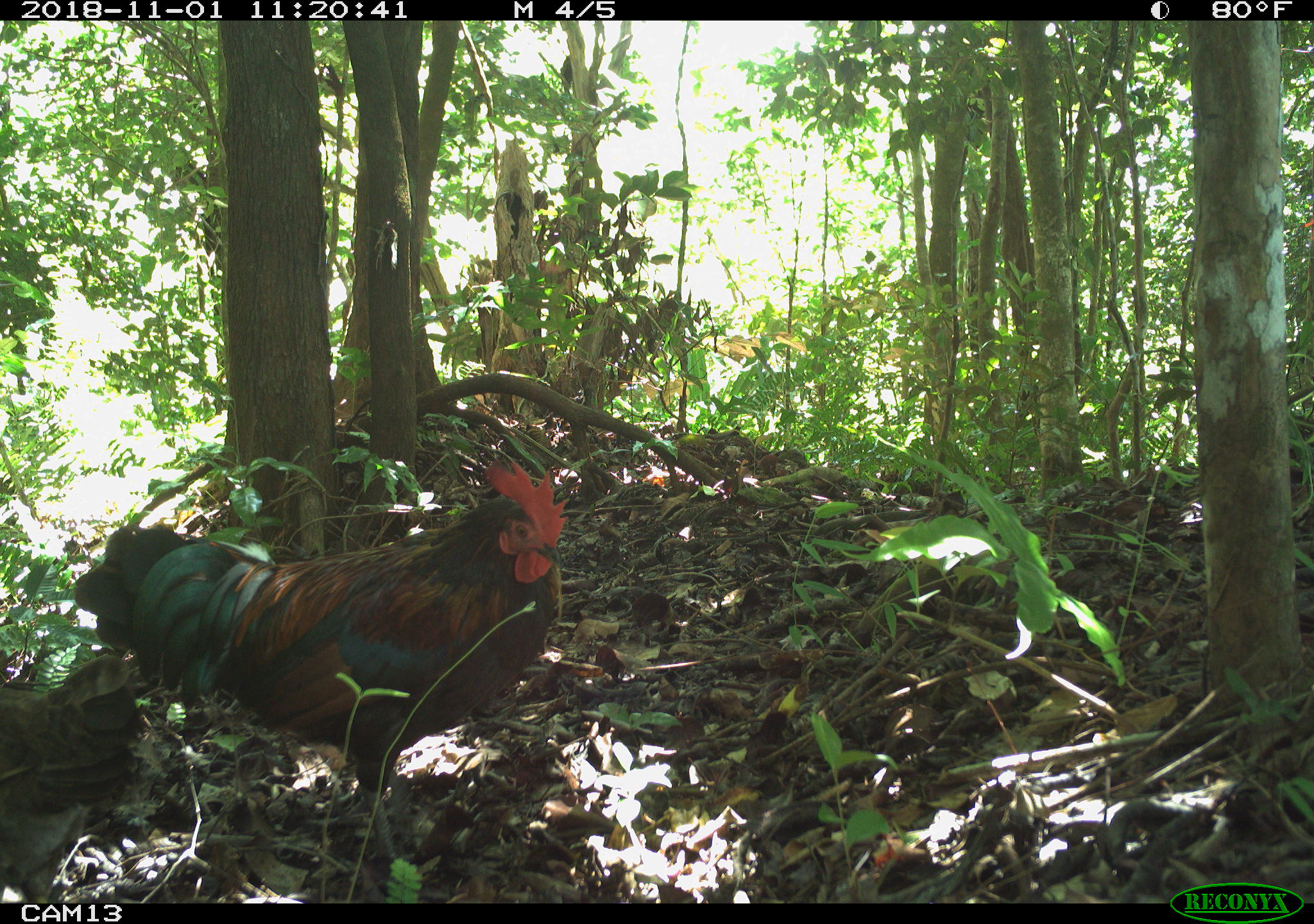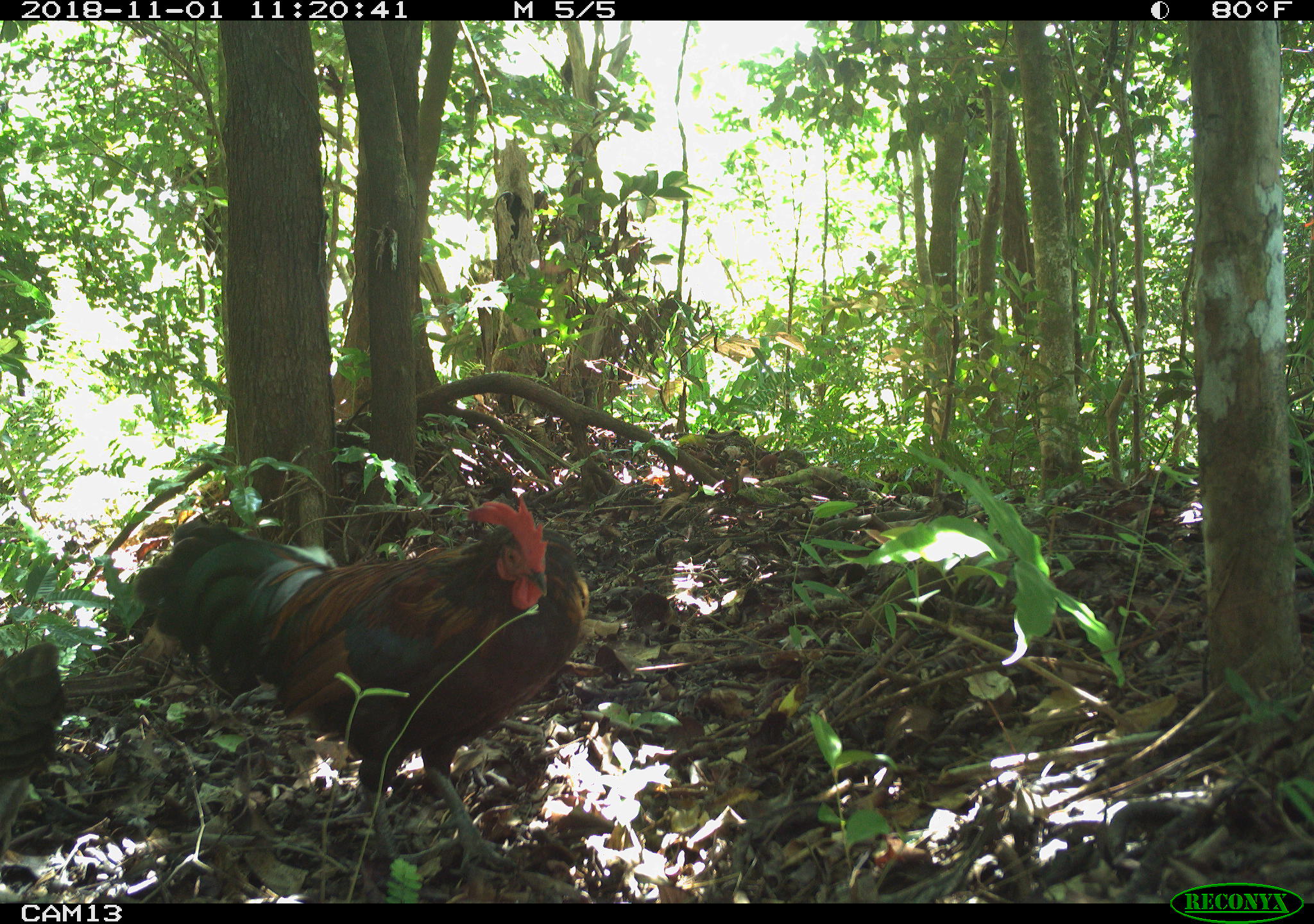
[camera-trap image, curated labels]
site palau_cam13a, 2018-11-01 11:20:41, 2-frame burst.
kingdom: Animalia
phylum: Chordata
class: Aves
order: Galliformes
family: Phasianidae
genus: Gallus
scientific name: Gallus gallus domesticus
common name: rooster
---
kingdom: Animalia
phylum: Chordata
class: Aves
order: Galliformes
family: Phasianidae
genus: Gallus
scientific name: Gallus gallus domesticus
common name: domestic chicken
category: chicken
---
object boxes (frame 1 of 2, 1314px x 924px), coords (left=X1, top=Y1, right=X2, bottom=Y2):
rooster: (left=73, top=457, right=565, bottom=888)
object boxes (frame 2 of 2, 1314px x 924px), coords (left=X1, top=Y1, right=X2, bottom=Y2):
chicken: (left=1, top=610, right=76, bottom=797)
rooster: (left=119, top=495, right=599, bottom=893)